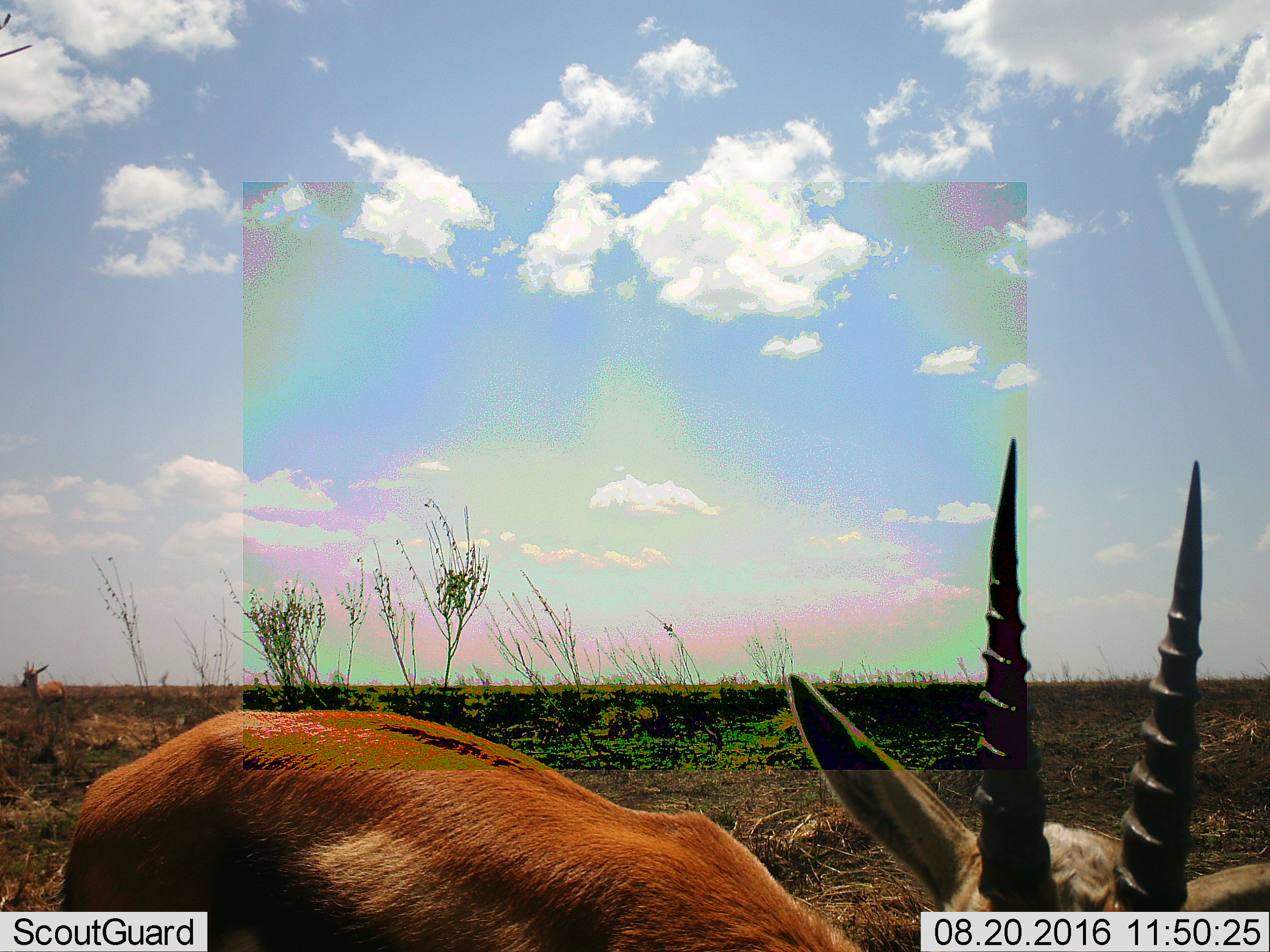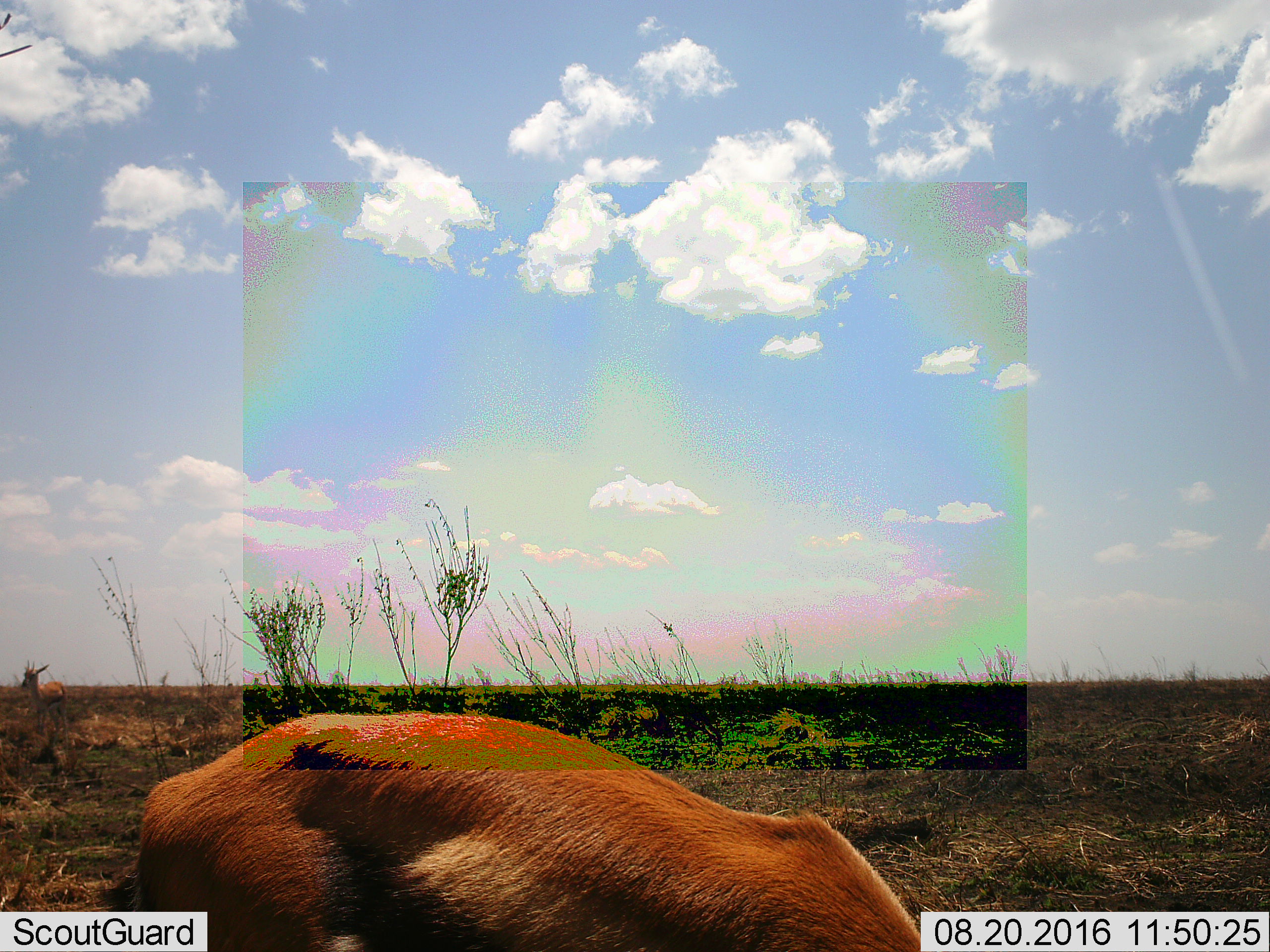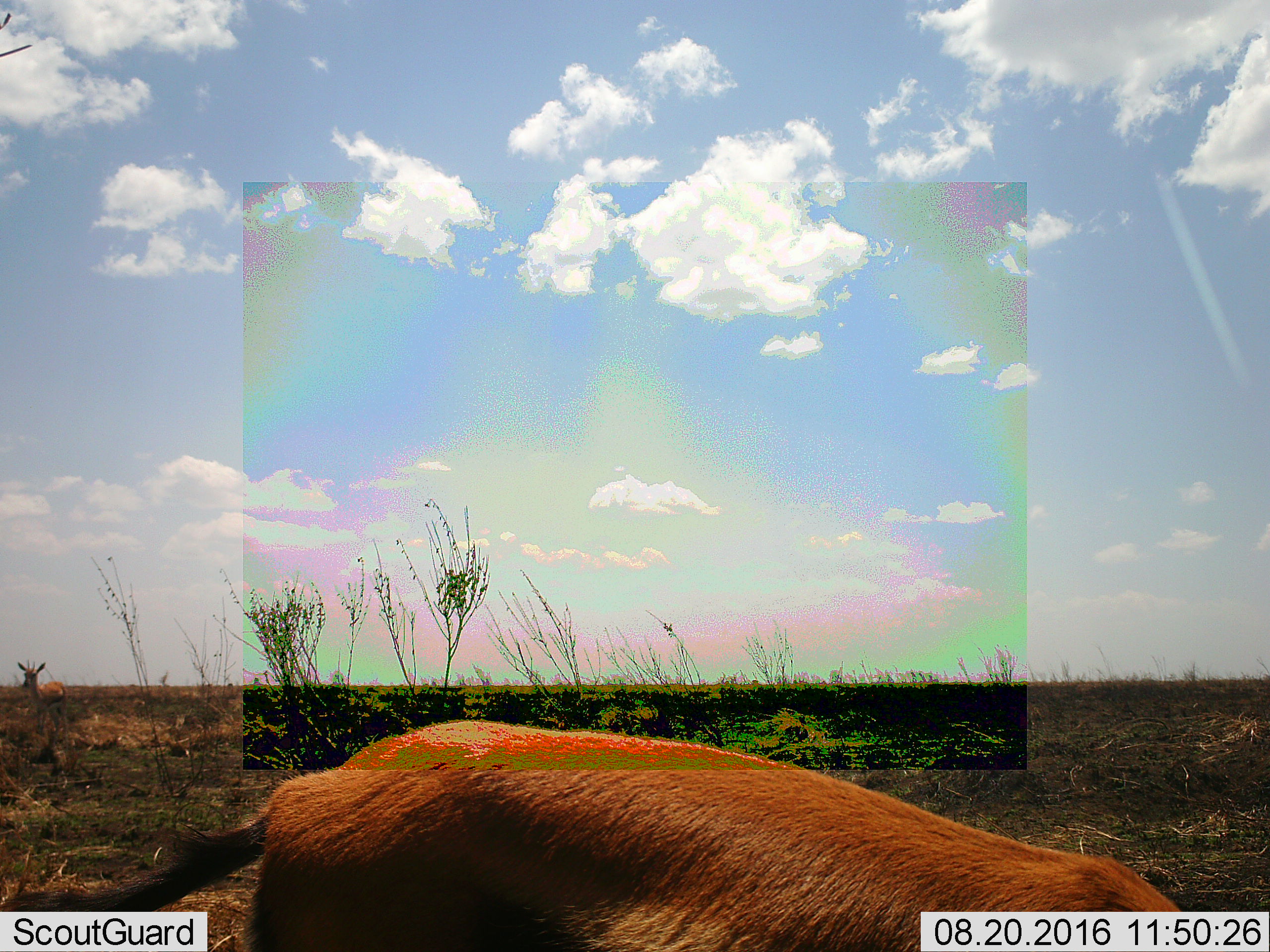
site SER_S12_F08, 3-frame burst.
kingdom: Animalia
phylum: Chordata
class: Mammalia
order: Artiodactyla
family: Bovidae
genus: Eudorcas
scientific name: Eudorcas thomsonii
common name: thomson's gazelle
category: gazellethomsons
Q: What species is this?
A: Gazellethomsons (thomson's gazelle) (Eudorcas thomsonii).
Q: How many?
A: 2.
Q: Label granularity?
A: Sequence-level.